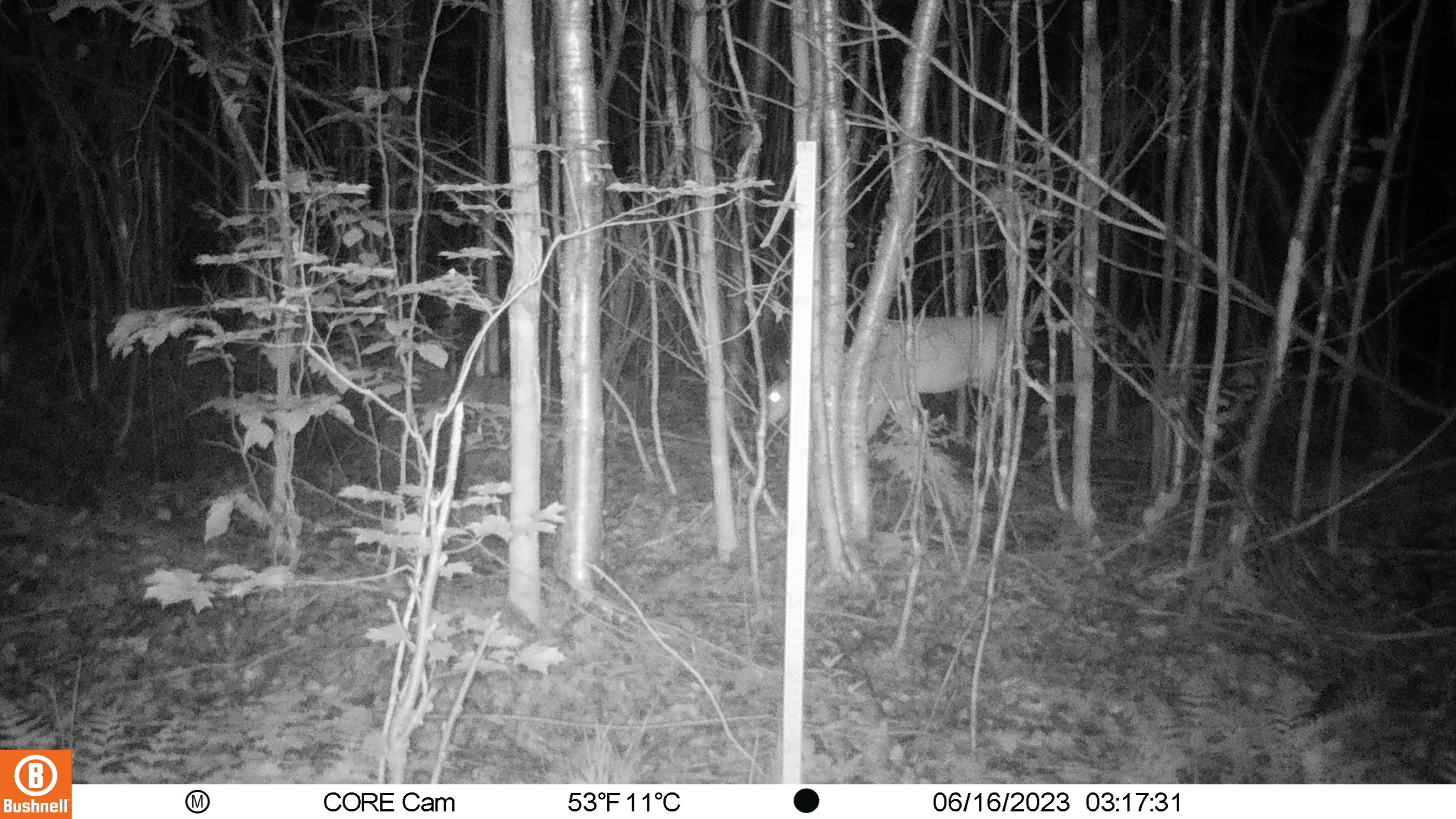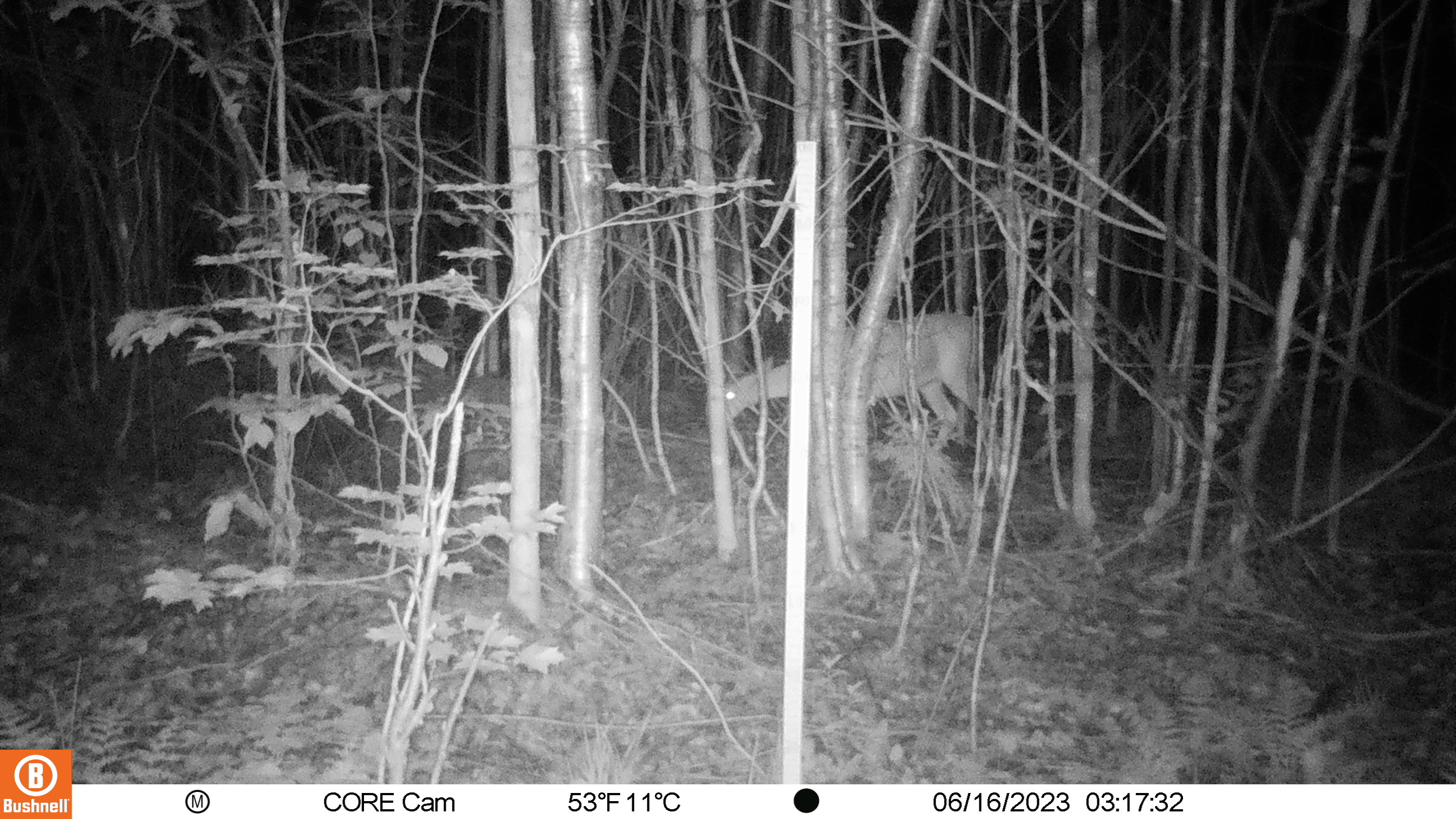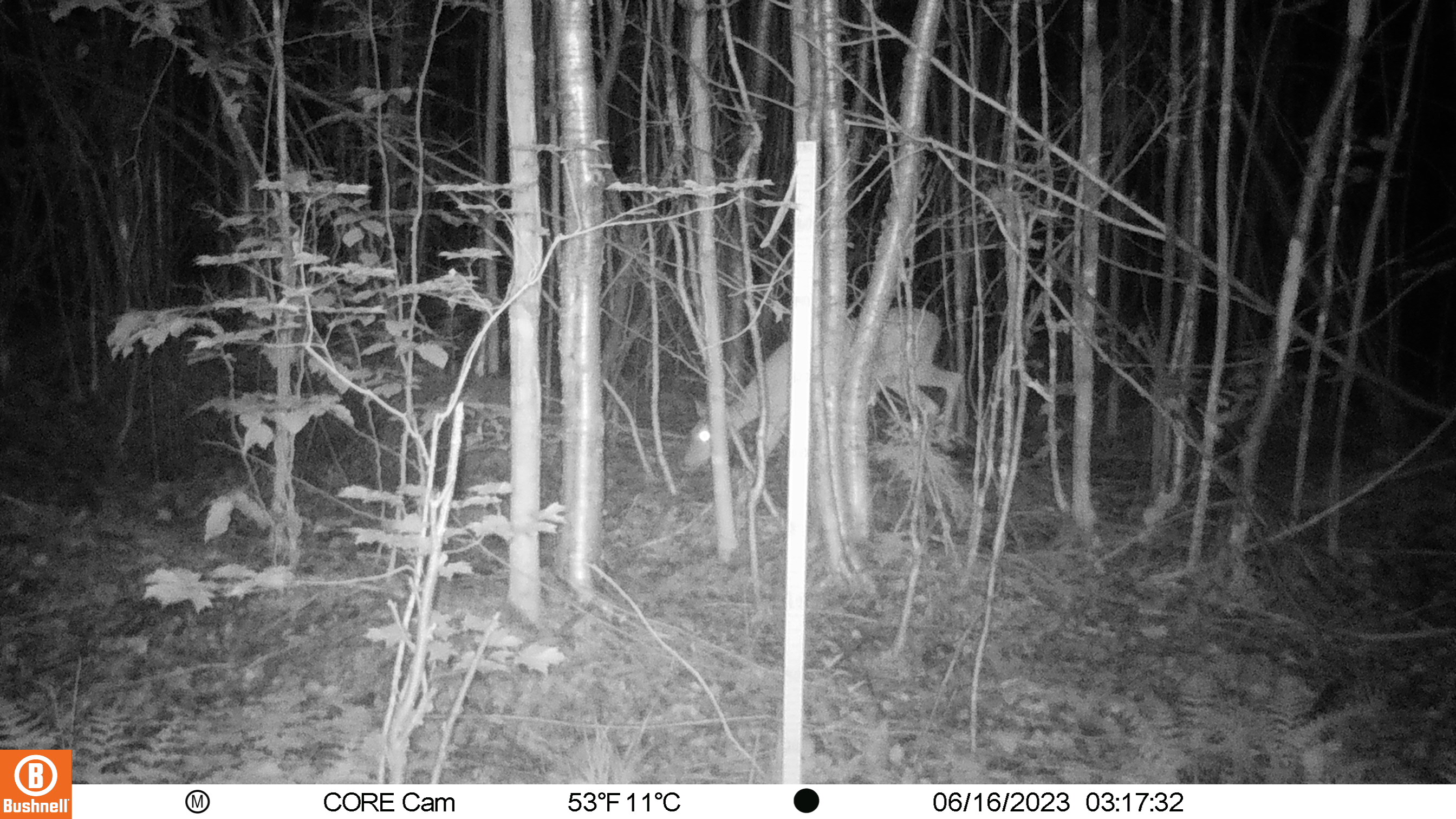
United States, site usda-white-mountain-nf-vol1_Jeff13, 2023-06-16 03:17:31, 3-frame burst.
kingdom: Animalia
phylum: Chordata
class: Mammalia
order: Artiodactyla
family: Cervidae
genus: Odocoileus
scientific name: Odocoileus virginianus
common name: white-tailed deer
White-tailed deer (Odocoileus virginianus).